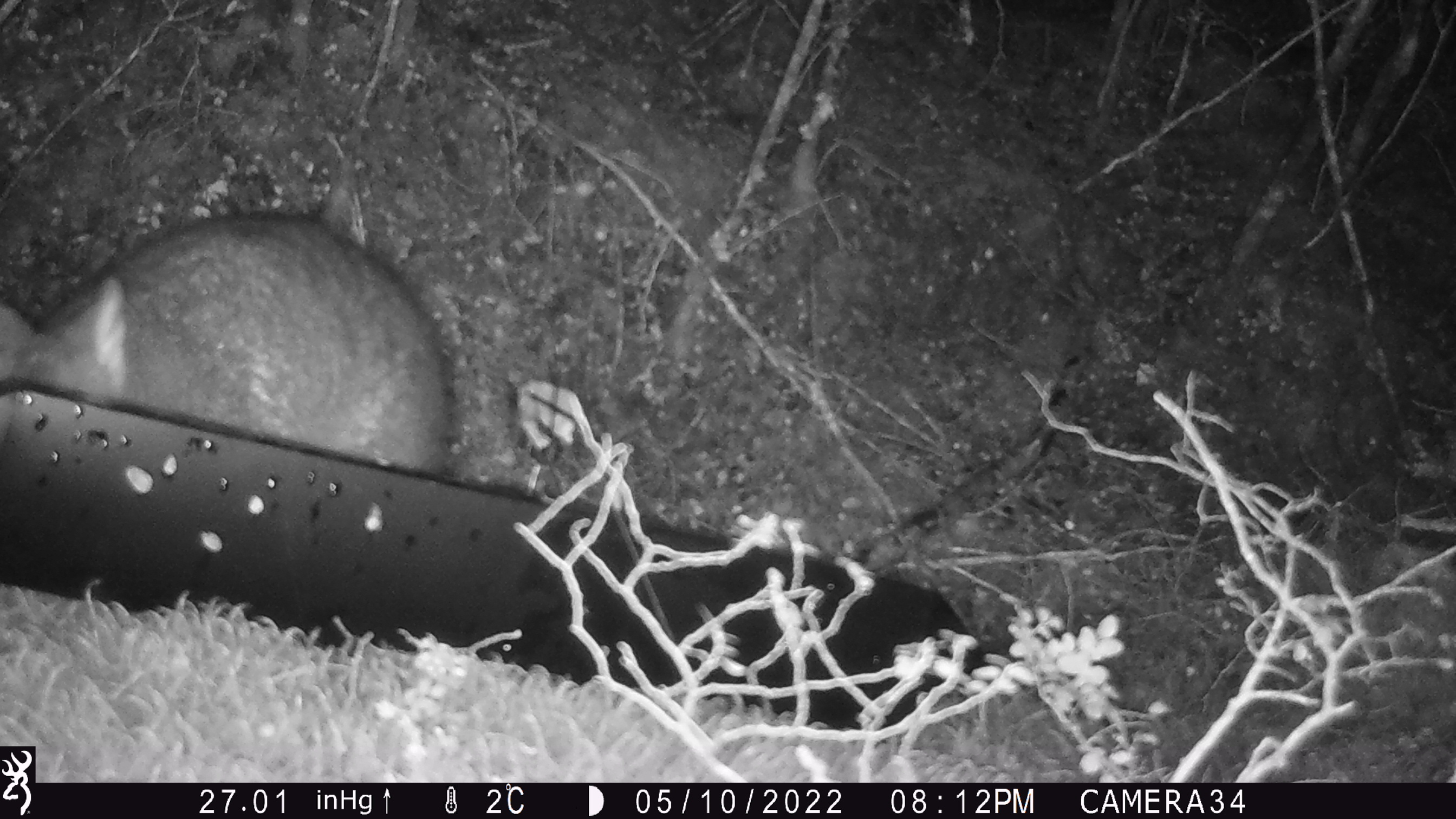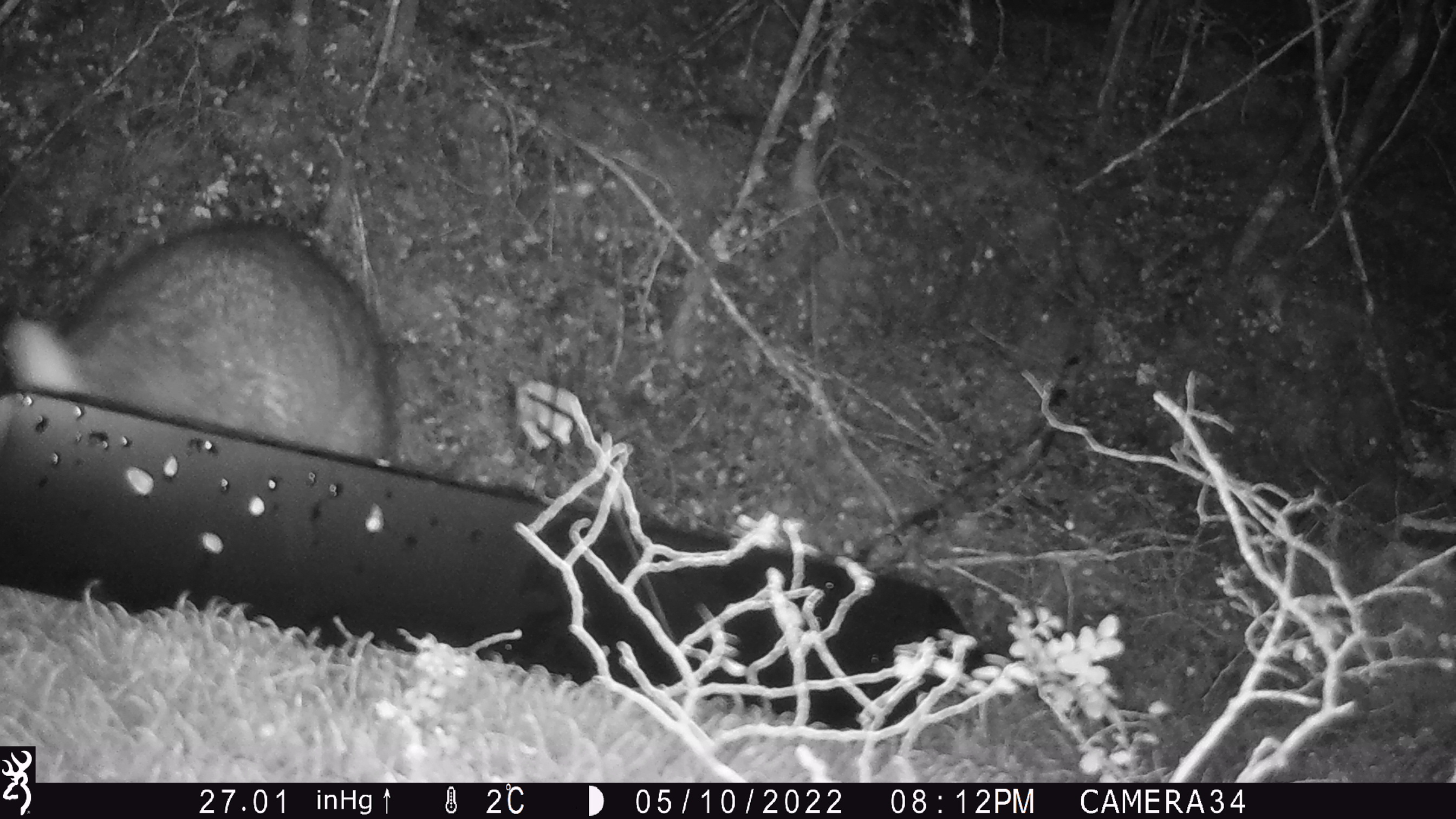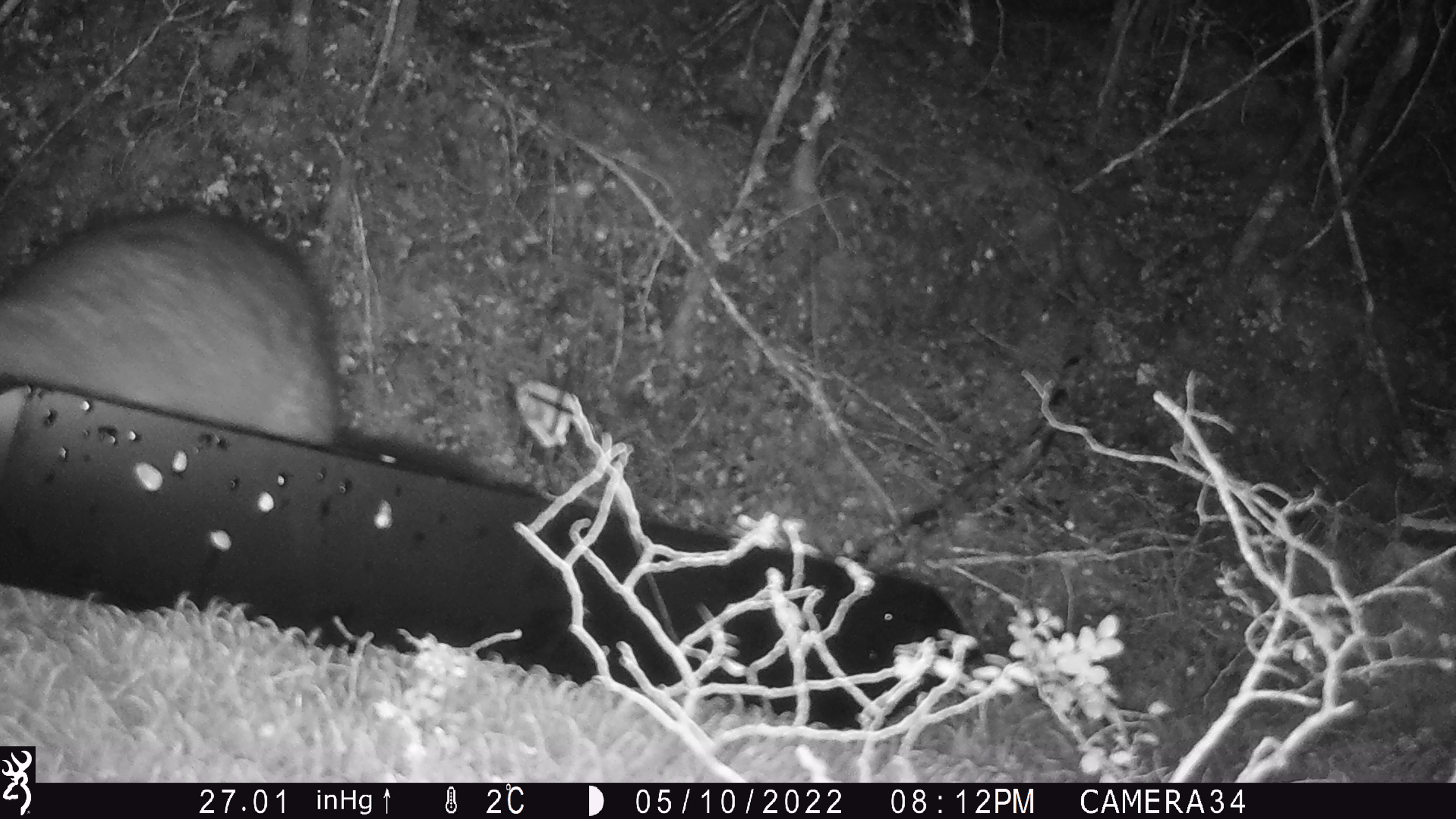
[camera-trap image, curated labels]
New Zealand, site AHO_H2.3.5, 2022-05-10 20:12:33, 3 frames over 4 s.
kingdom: Animalia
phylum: Chordata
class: Mammalia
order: Diprotodontia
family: Phalangeridae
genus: Trichosurus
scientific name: Trichosurus vulpecula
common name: common brushtail possum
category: possum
Possum (common brushtail possum) (Trichosurus vulpecula).